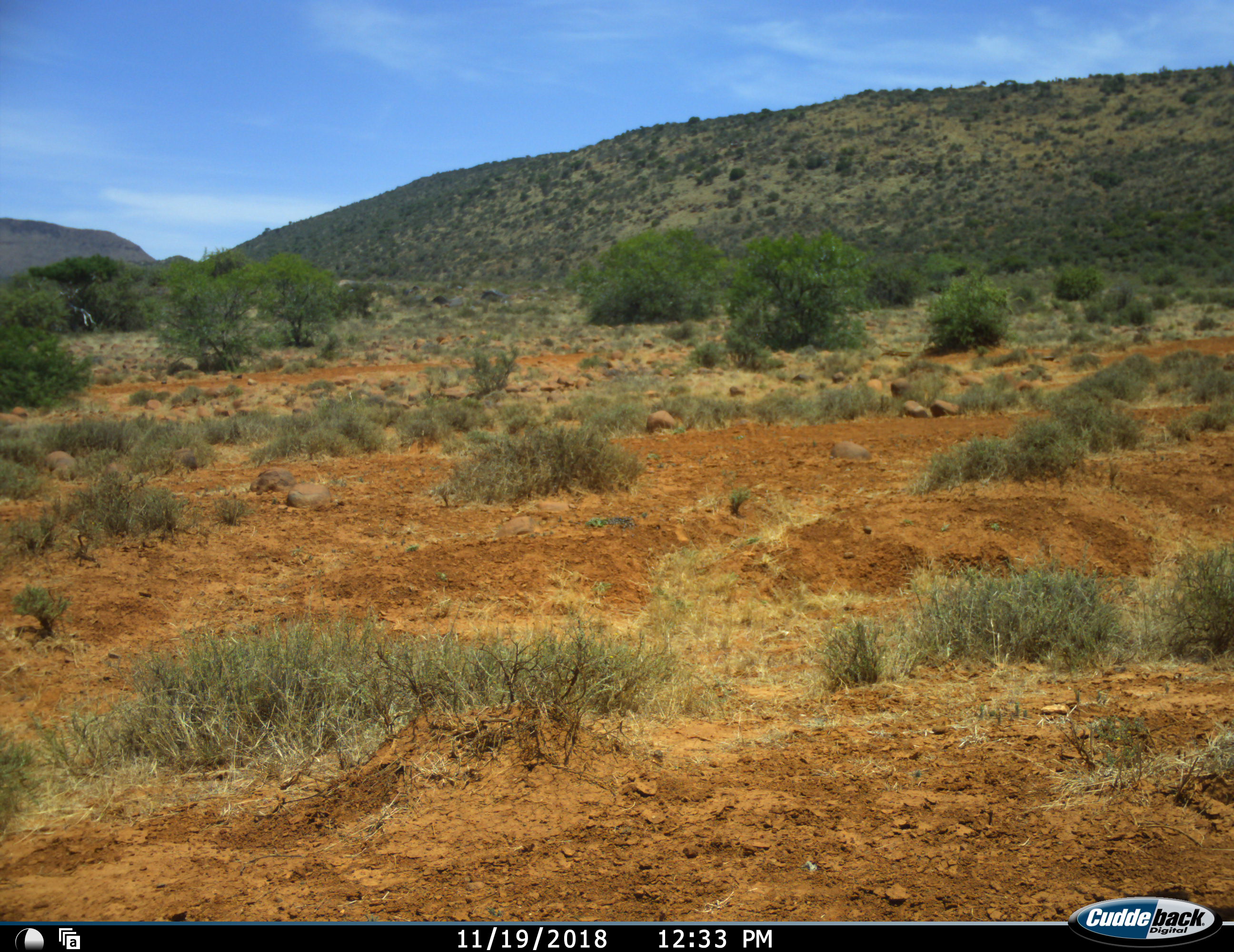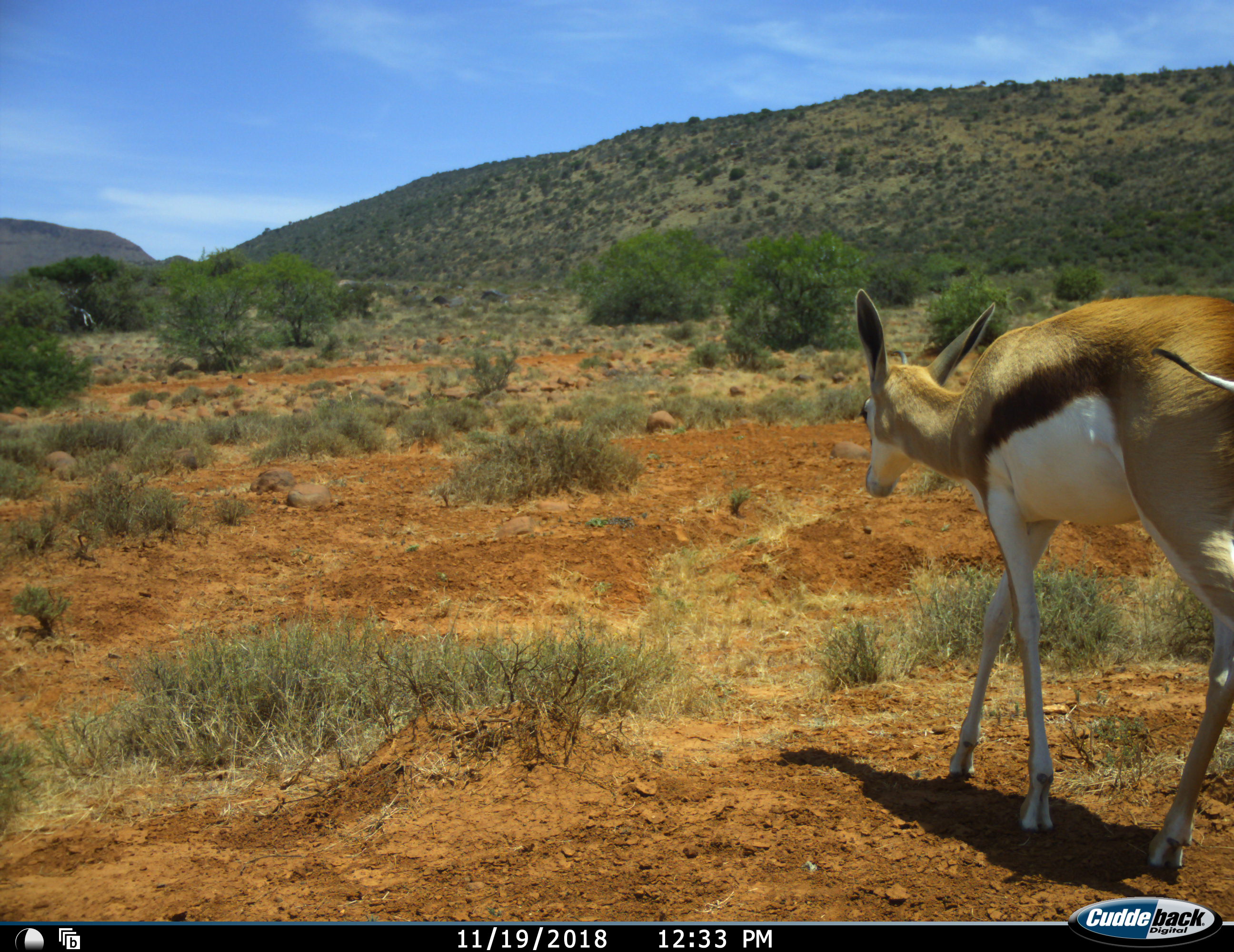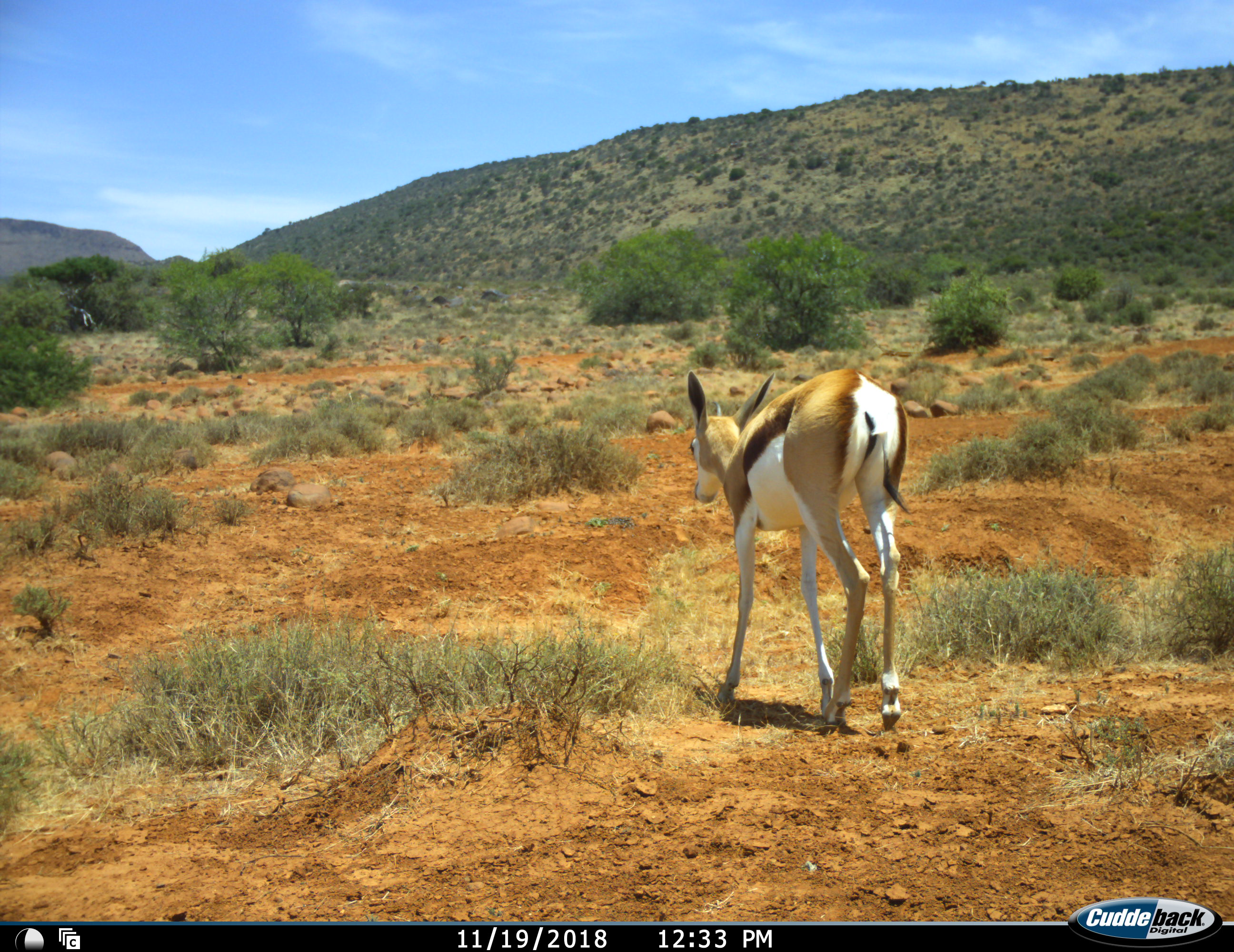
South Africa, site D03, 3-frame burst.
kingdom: Animalia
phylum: Chordata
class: Mammalia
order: Artiodactyla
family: Bovidae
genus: Antidorcas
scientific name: Antidorcas marsupialis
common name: springbok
Springbok (Antidorcas marsupialis), count 1. Behavior (volunteer vote fractions): standing 0%, resting 0%, moving 100%, interacting 0%. Young present (vote fraction): 29%. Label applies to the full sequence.